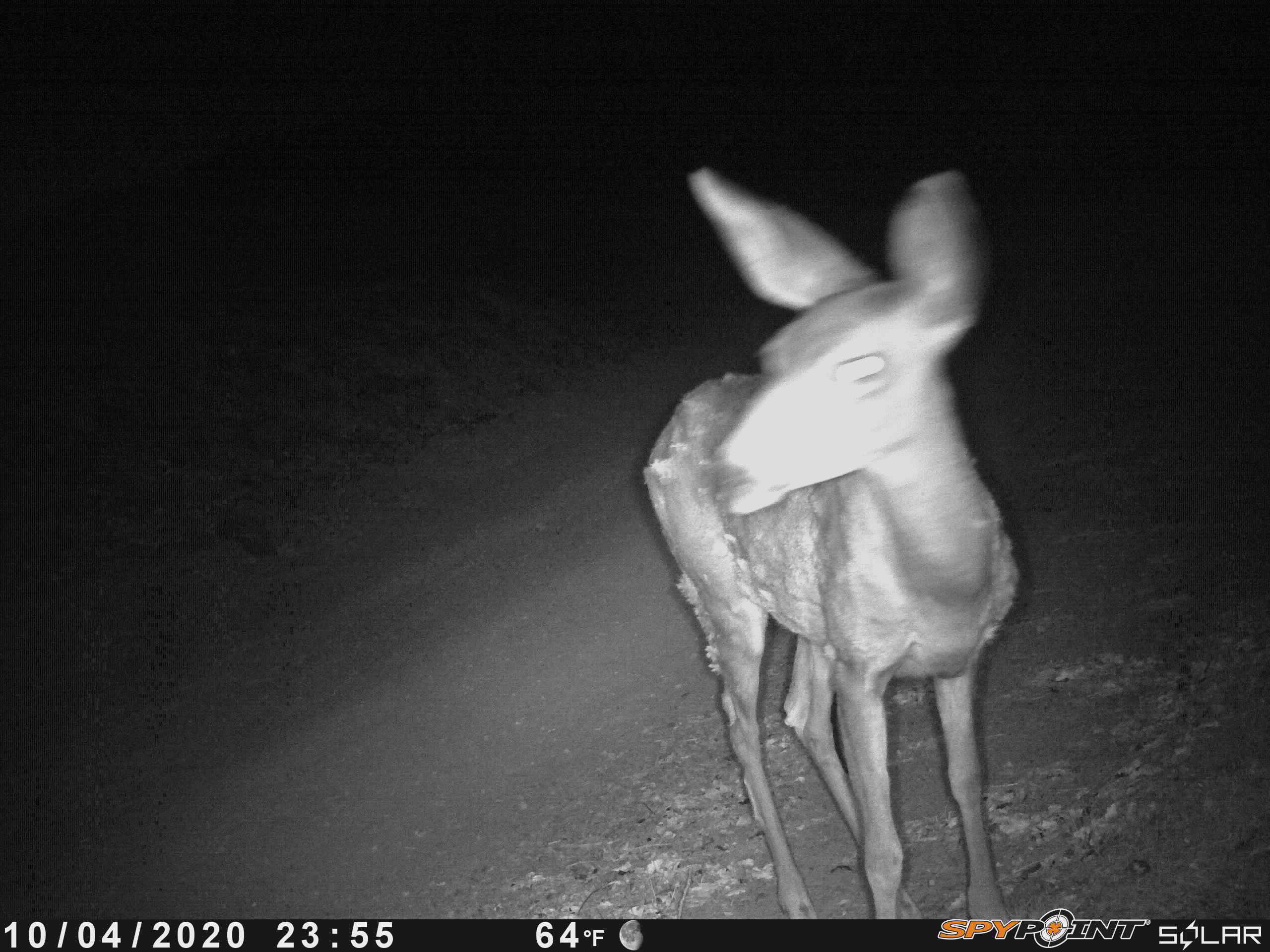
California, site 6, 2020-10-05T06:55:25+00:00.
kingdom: Animalia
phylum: Chordata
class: Mammalia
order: Artiodactyla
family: Cervidae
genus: Odocoileus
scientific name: Odocoileus hemionus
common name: mule deer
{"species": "mule deer (Odocoileus hemionus)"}